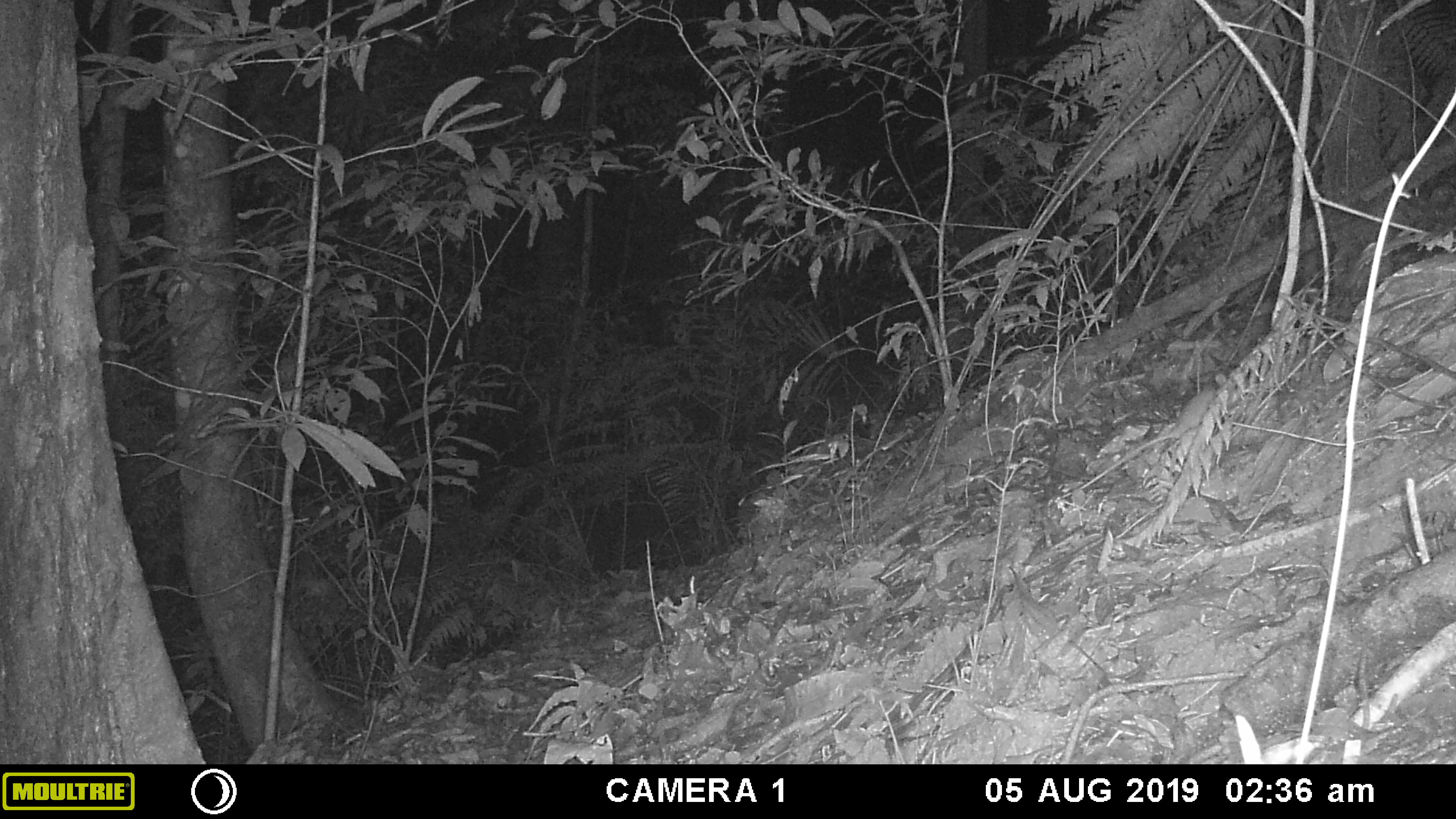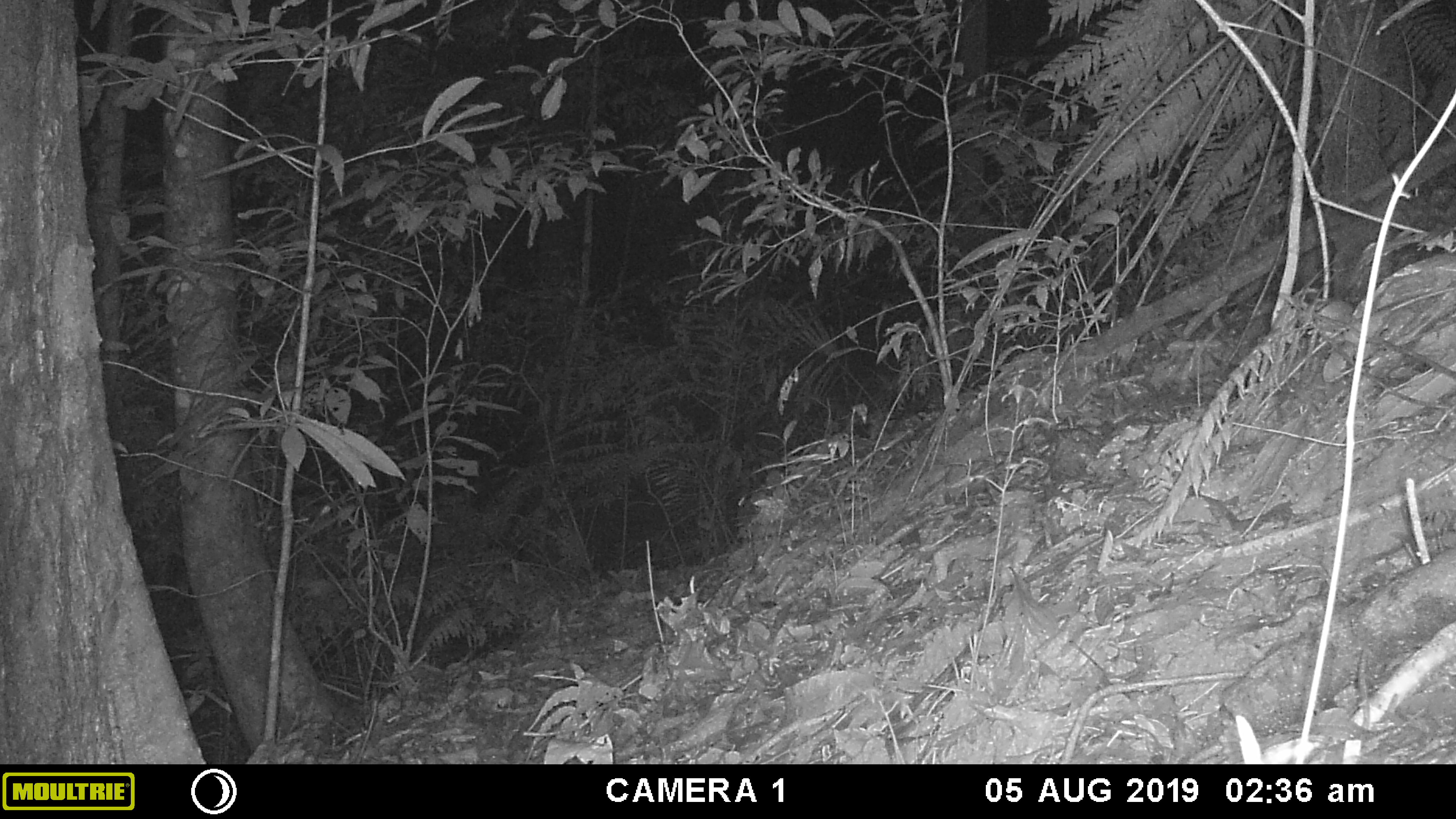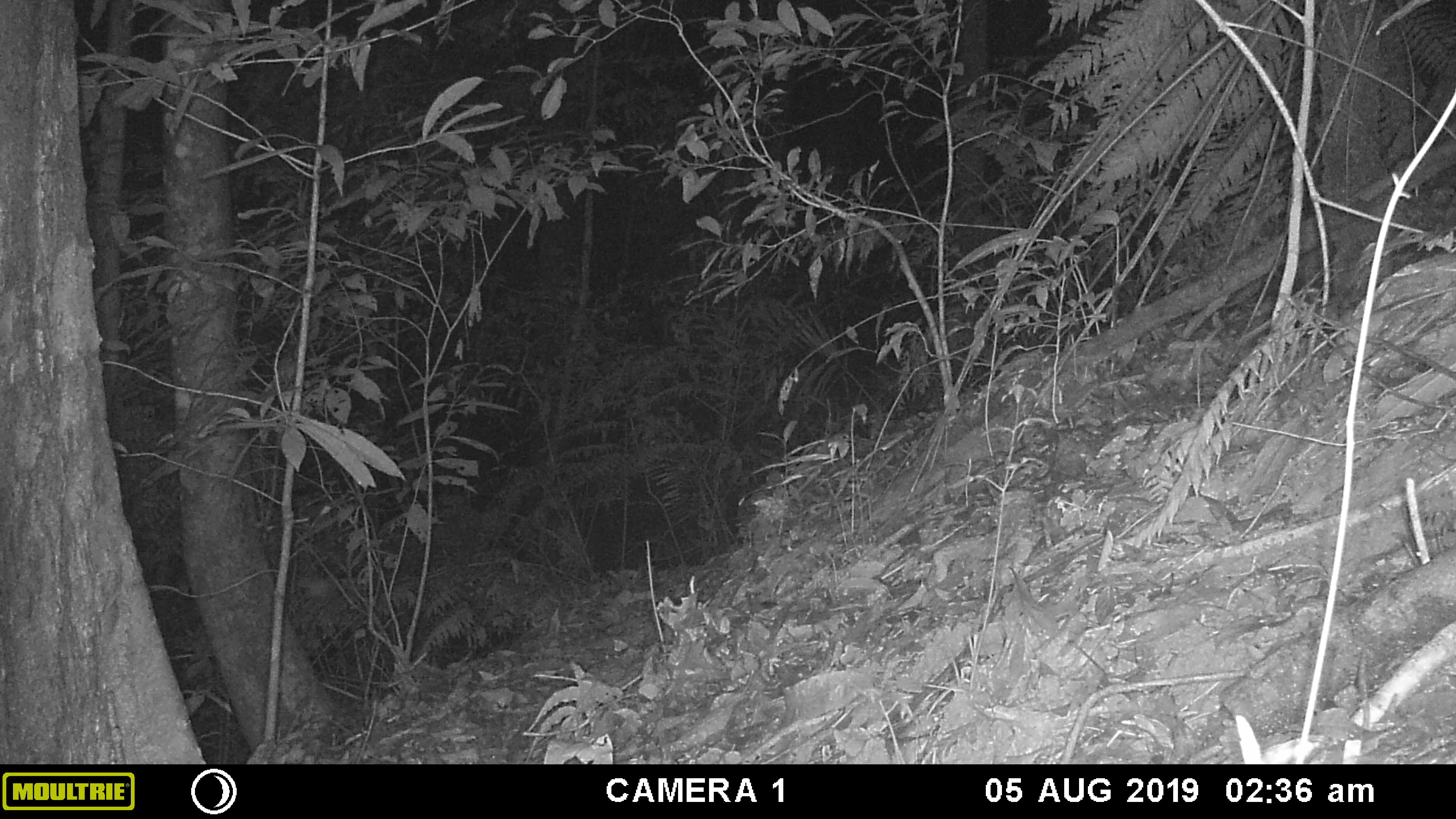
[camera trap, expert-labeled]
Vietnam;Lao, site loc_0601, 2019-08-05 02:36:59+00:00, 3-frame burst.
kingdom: Animalia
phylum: Chordata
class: Mammalia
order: Rodentia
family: Muridae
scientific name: Muridae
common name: old-world mice and rats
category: unidentified murid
Unidentified murid (old-world mice and rats) (Muridae). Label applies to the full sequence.